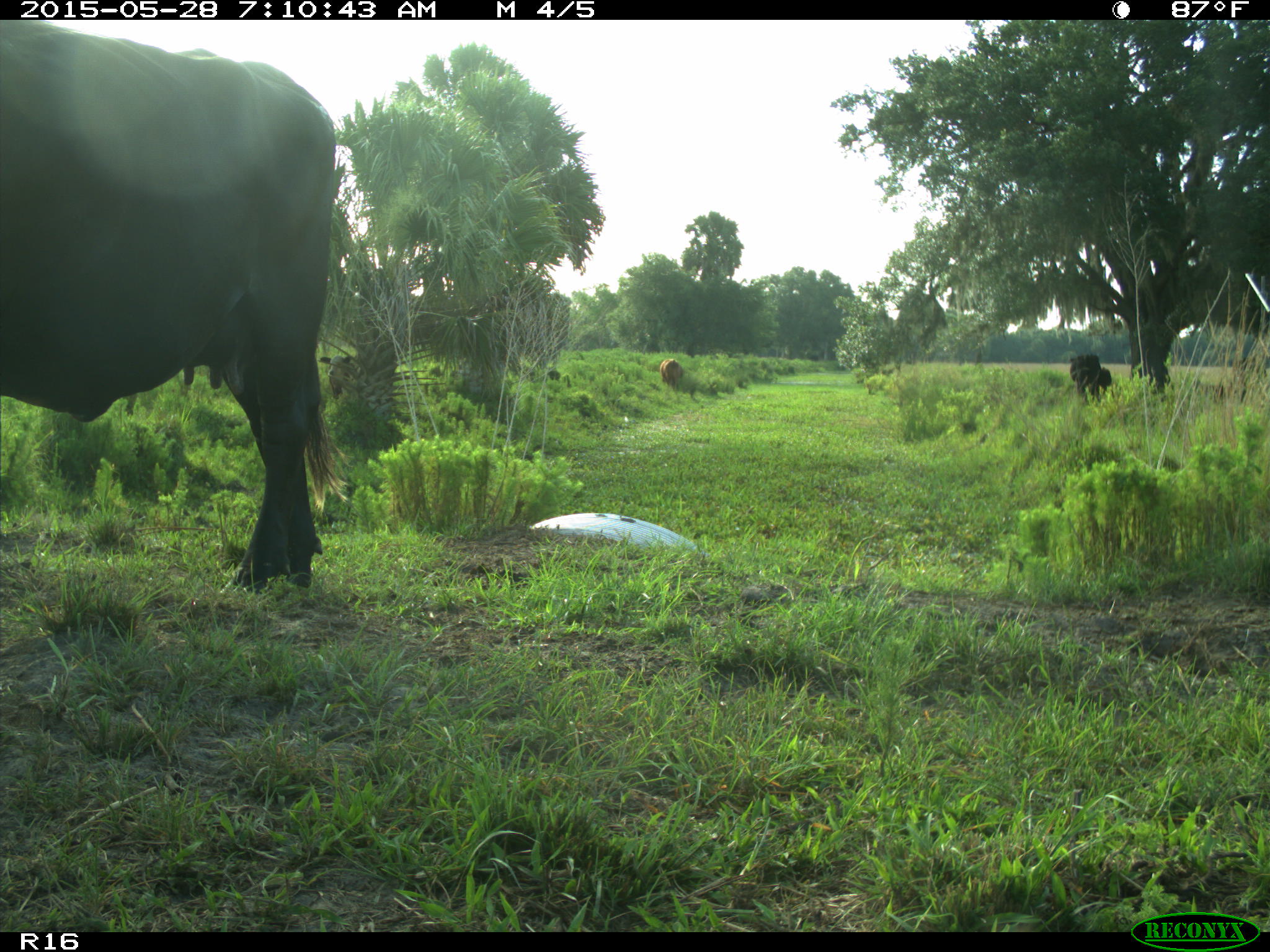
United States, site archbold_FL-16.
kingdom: Animalia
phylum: Chordata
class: Mammalia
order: Artiodactyla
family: Bovidae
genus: Bos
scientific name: Bos taurus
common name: domestic cow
Bos taurus (domestic cow).